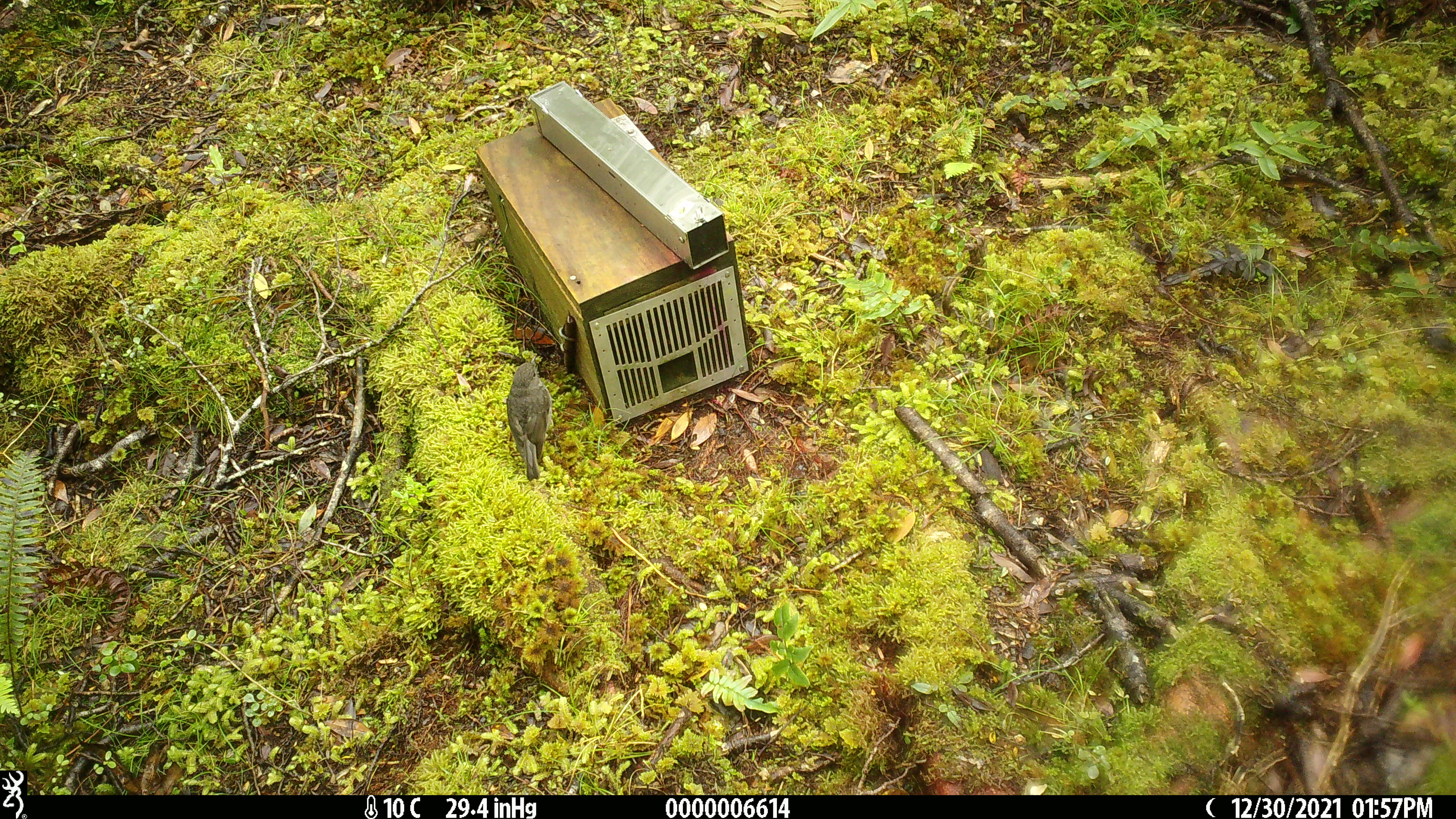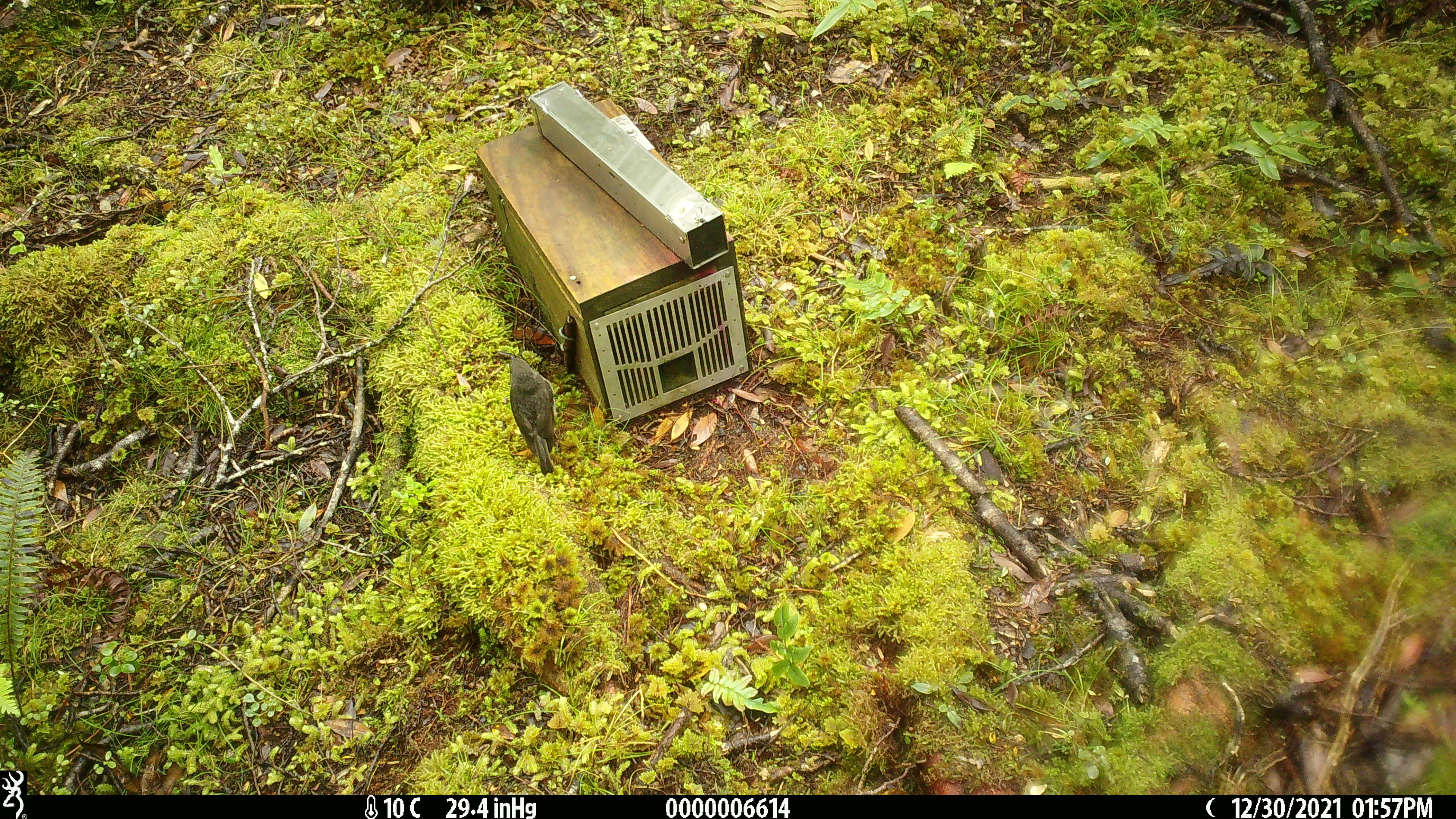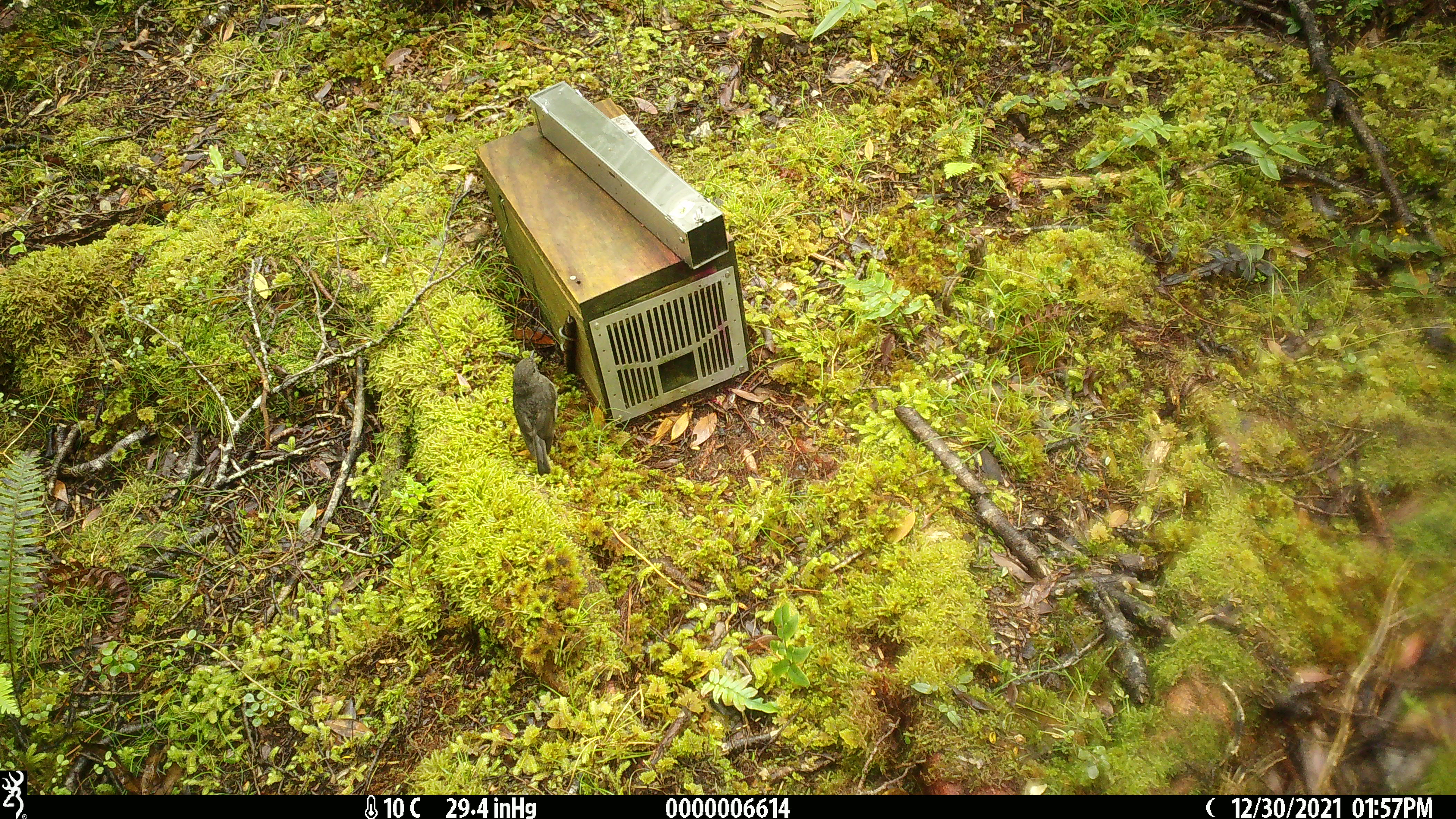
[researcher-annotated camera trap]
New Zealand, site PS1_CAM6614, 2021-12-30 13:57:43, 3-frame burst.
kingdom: Animalia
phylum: Chordata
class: Aves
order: Passeriformes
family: Petroicidae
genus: Petroica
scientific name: Petroica australis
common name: new zealand robin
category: robin